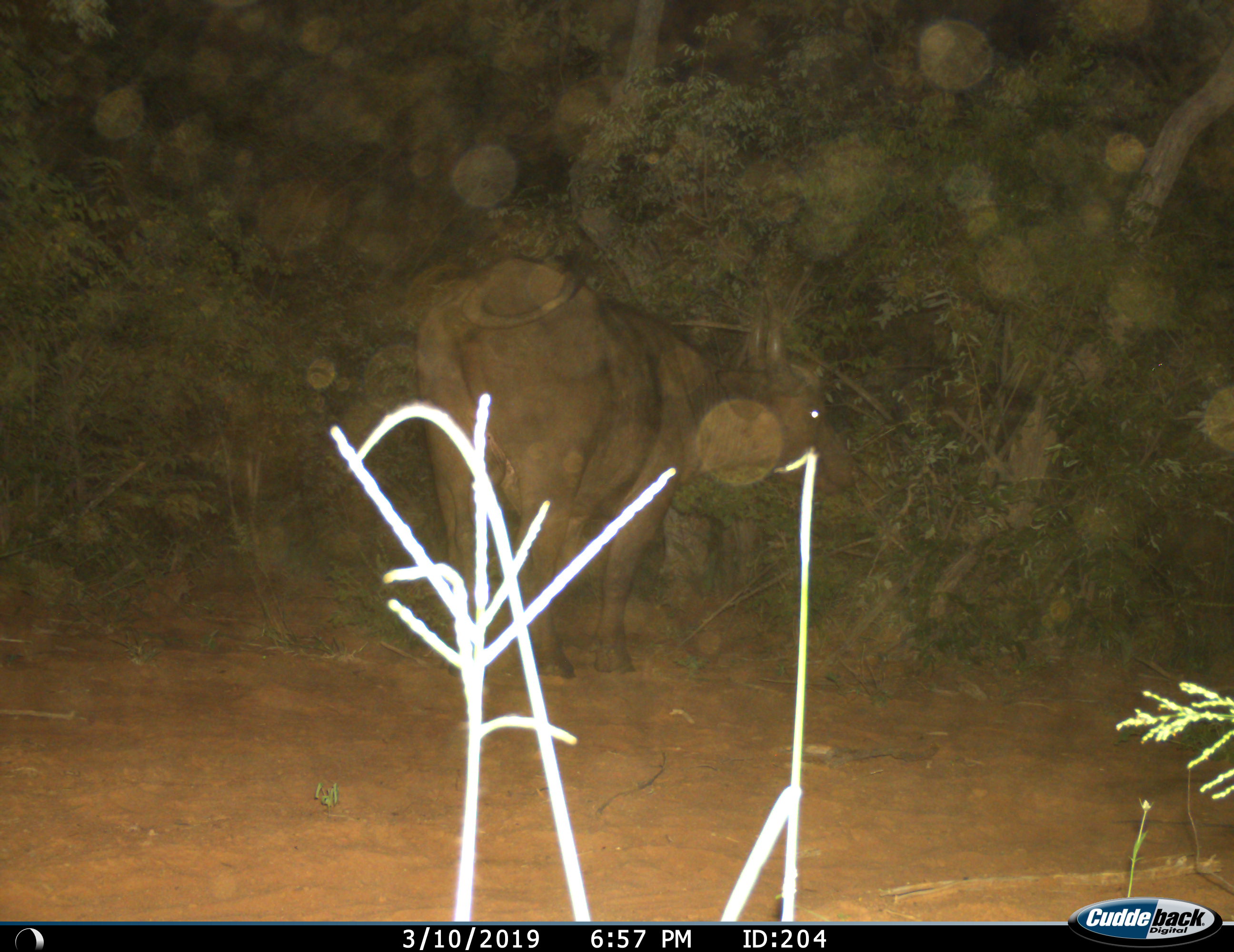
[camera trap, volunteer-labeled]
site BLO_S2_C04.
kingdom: Animalia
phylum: Chordata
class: Mammalia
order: Artiodactyla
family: Bovidae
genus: Syncerus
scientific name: Syncerus caffer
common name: african buffalo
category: buffalo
Buffalo (african buffalo) (Syncerus caffer), count 1. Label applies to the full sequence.